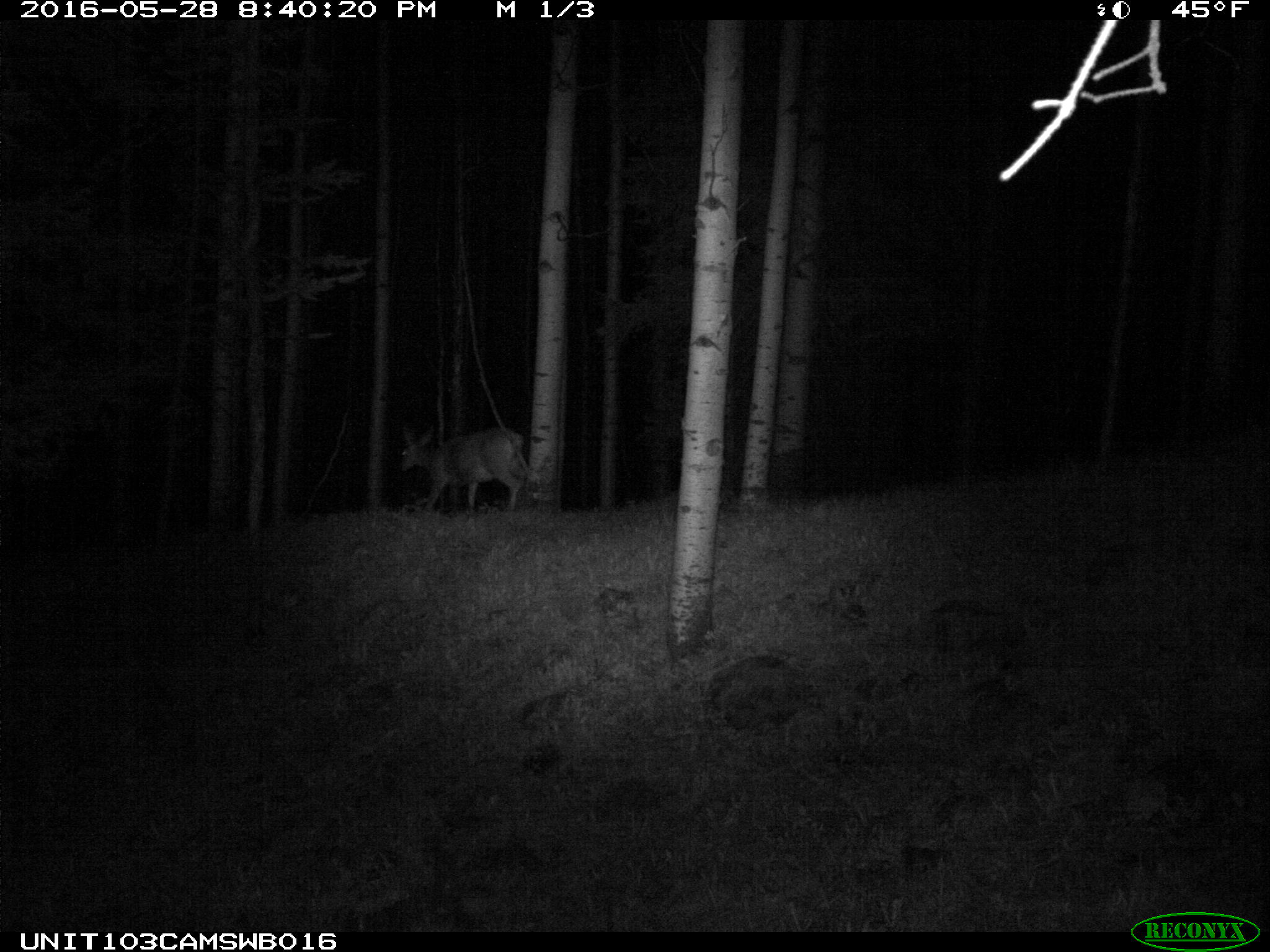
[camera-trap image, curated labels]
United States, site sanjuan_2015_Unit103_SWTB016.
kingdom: Animalia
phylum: Chordata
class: Mammalia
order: Artiodactyla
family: Cervidae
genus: Odocoileus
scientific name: Odocoileus hemionus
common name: mule deer